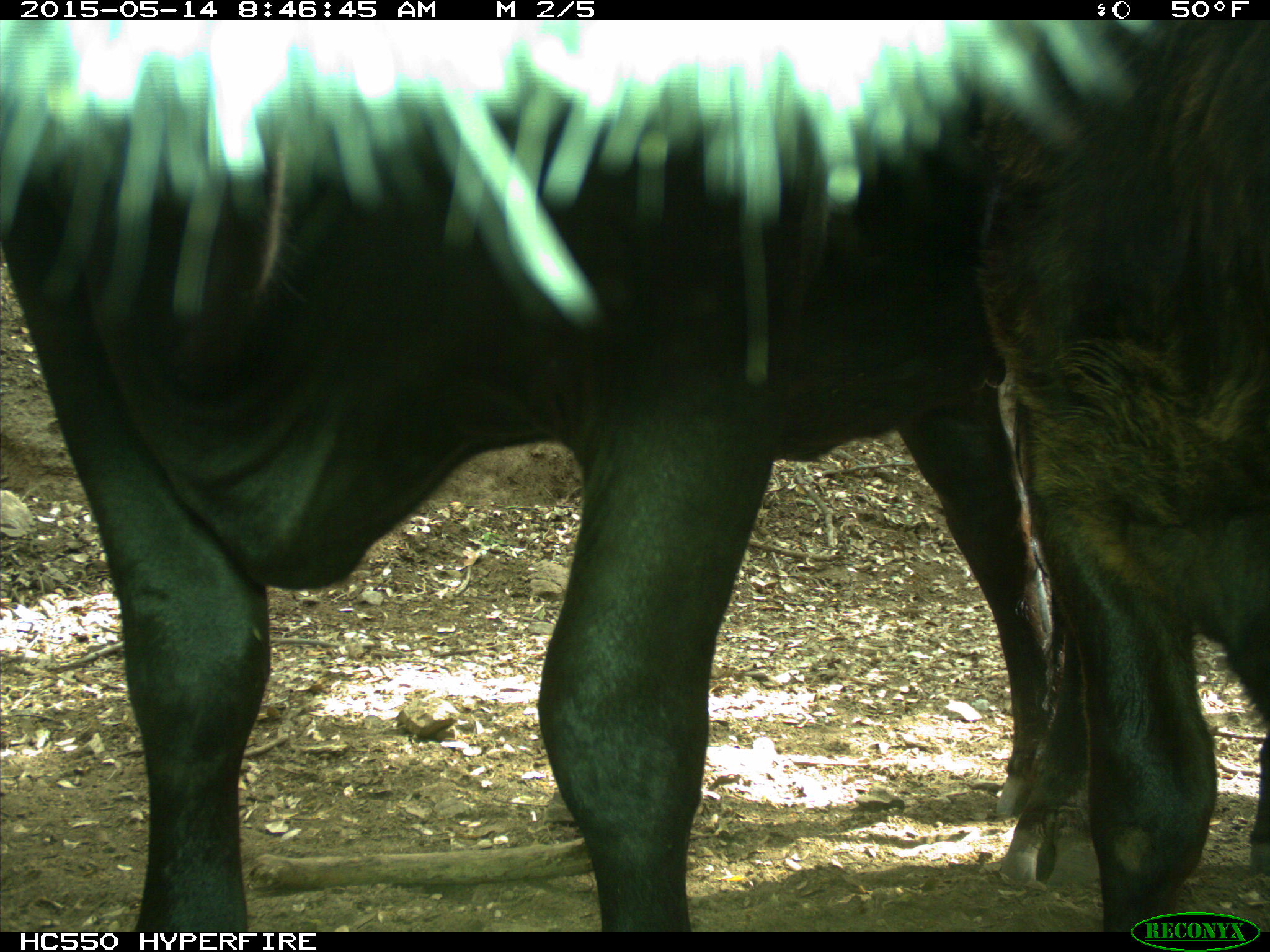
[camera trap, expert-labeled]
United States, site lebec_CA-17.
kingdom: Animalia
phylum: Chordata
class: Mammalia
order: Artiodactyla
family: Bovidae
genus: Bos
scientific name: Bos taurus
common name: domestic cow